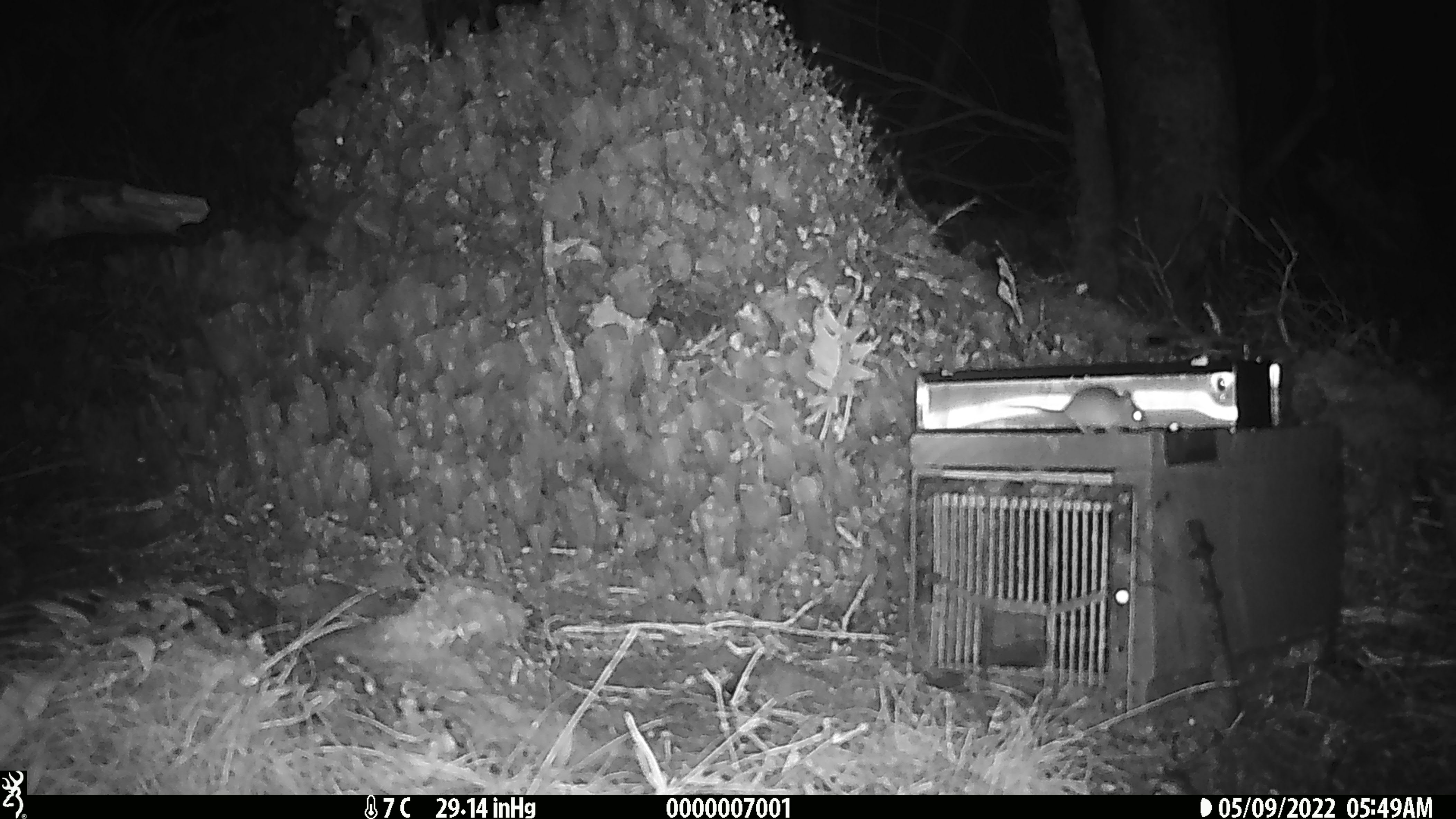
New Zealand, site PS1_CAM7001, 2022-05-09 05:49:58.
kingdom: Animalia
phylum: Chordata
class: Mammalia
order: Rodentia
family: Muridae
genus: Mus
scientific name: Mus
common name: mouse